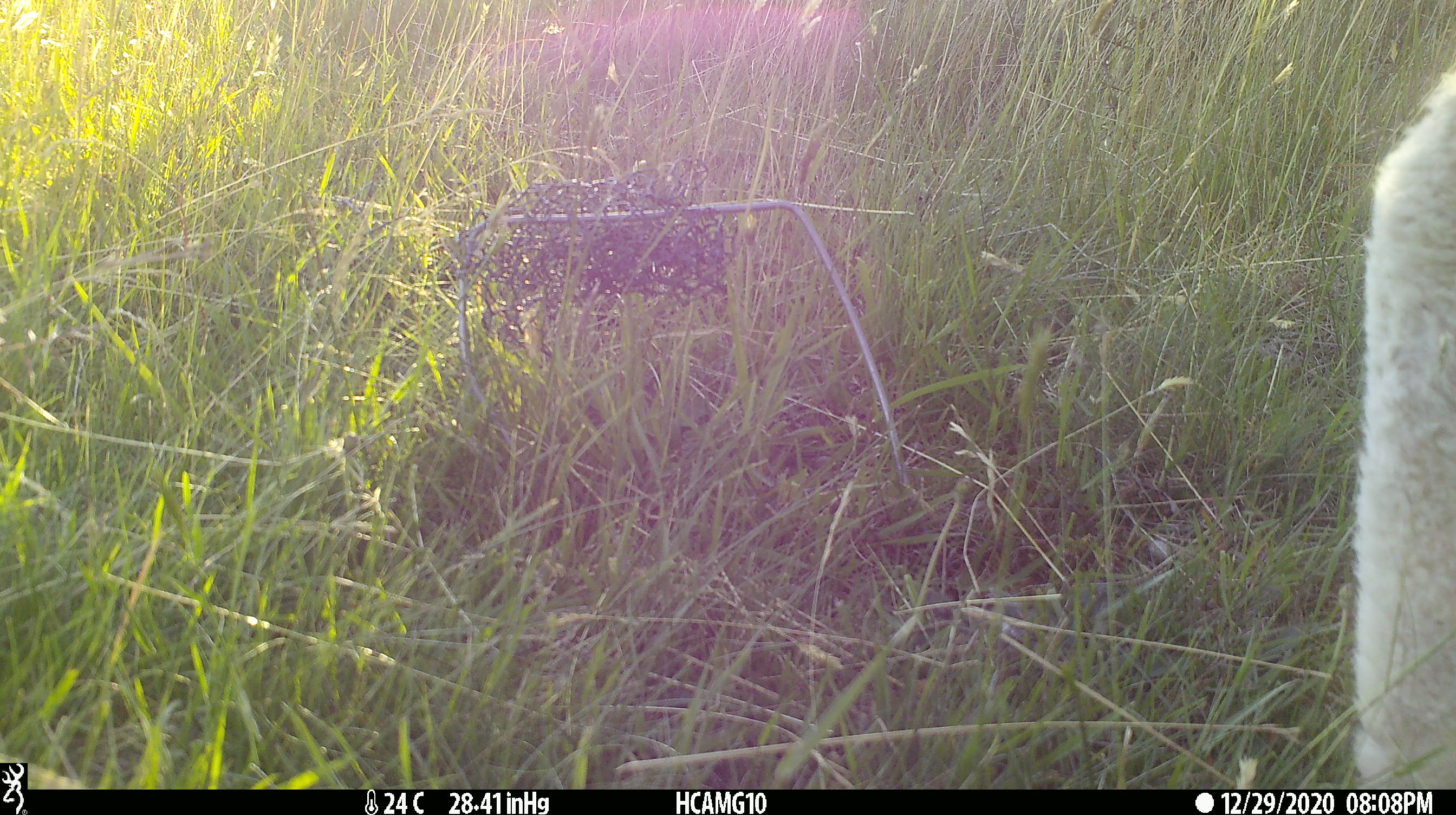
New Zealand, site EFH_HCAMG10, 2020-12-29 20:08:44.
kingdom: Animalia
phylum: Chordata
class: Mammalia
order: Artiodactyla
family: Bovidae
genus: Ovis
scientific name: Ovis aries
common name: domestic sheep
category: sheep